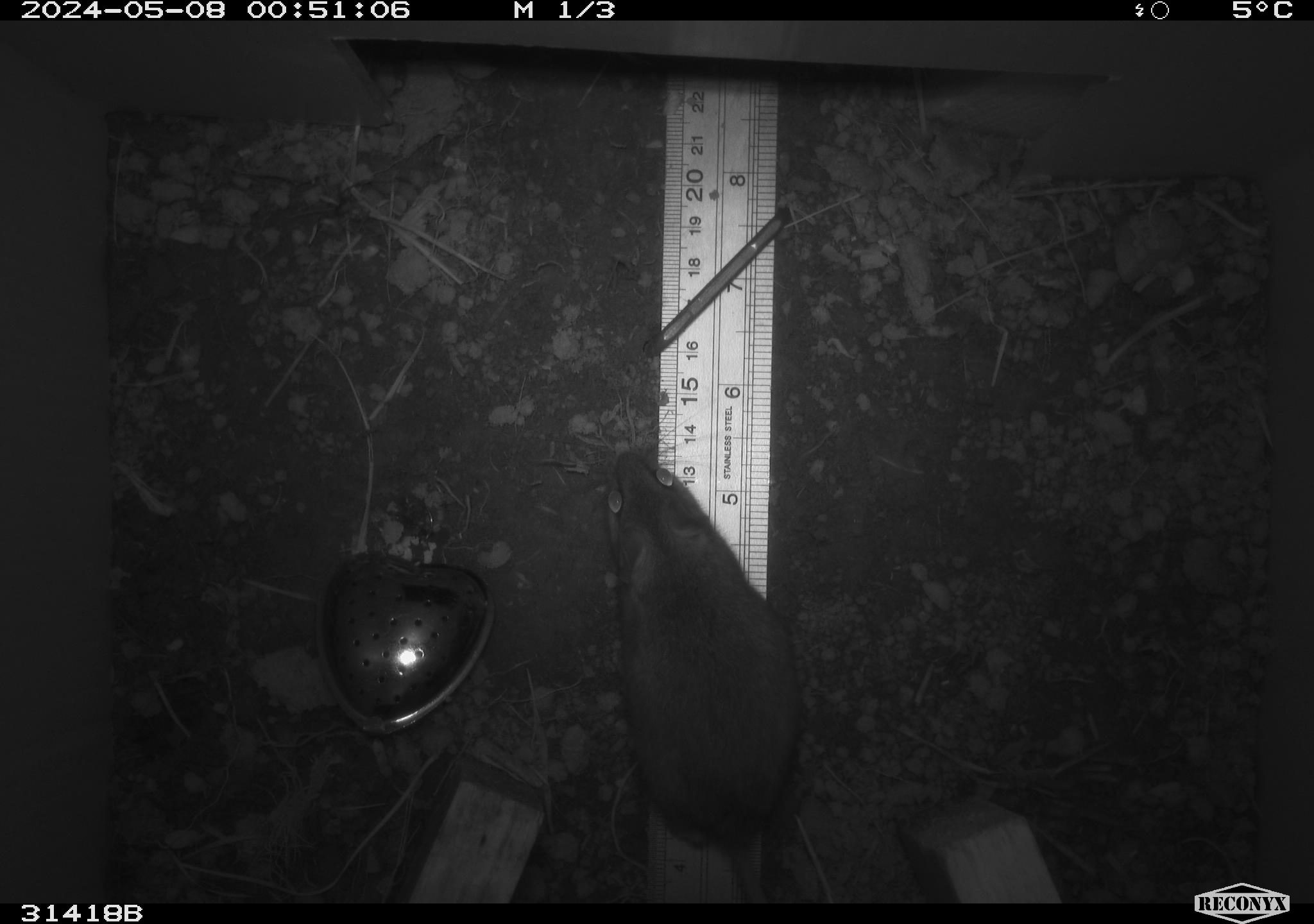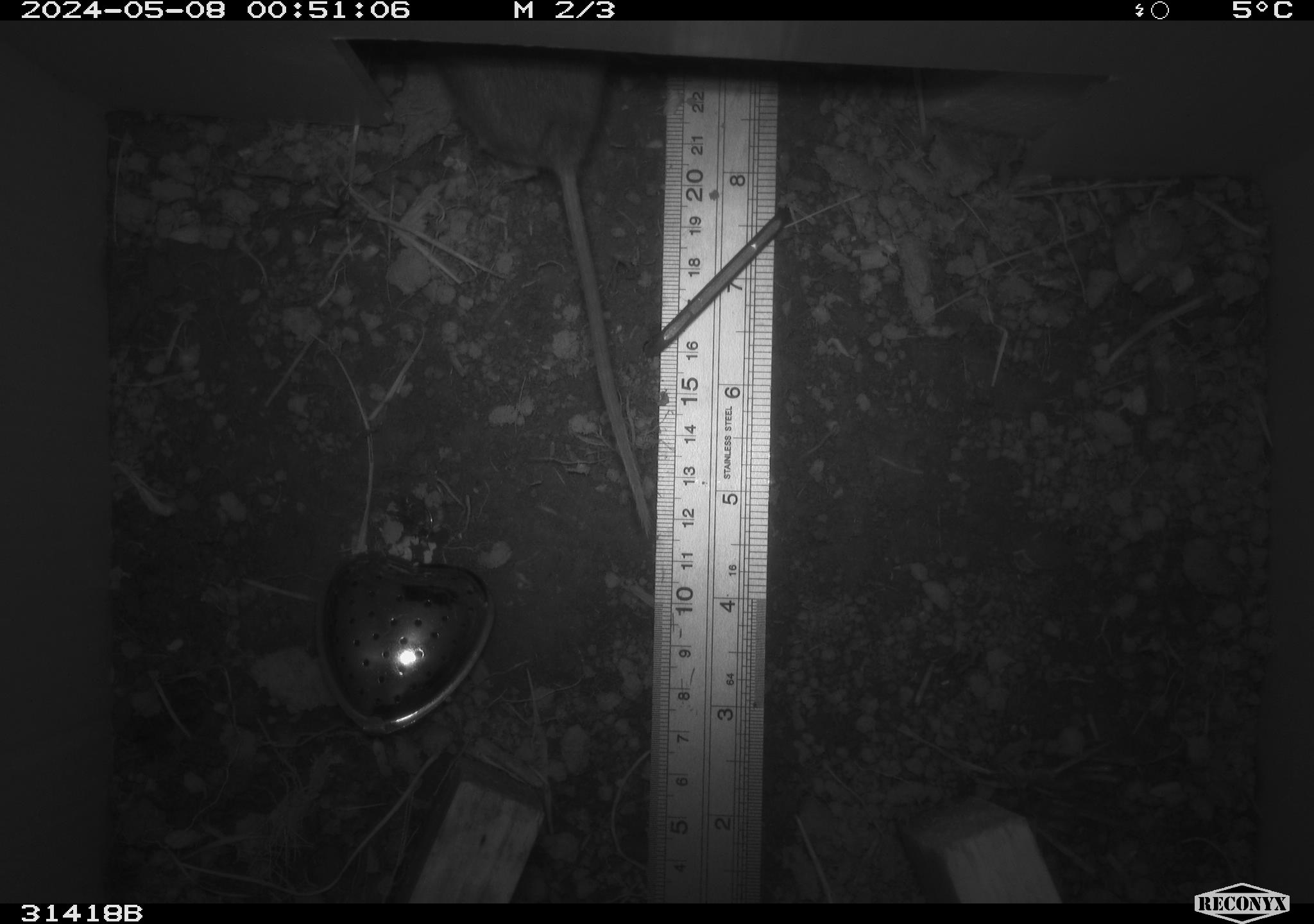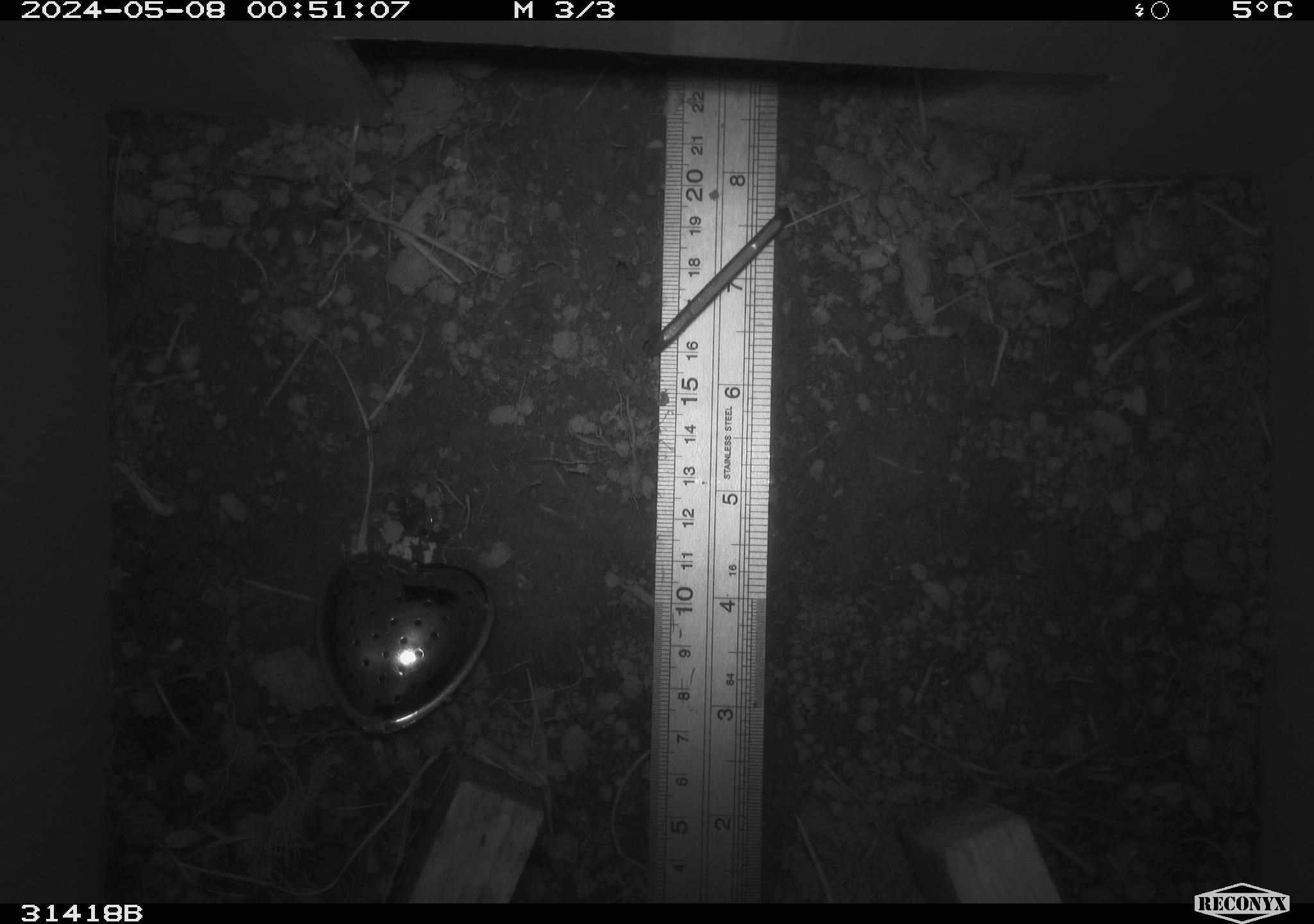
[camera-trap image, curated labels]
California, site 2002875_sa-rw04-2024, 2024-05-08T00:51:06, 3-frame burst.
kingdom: Animalia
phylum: Chordata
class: Mammalia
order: Rodentia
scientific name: Rodentia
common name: rodent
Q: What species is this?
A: Rodent (Rodentia).